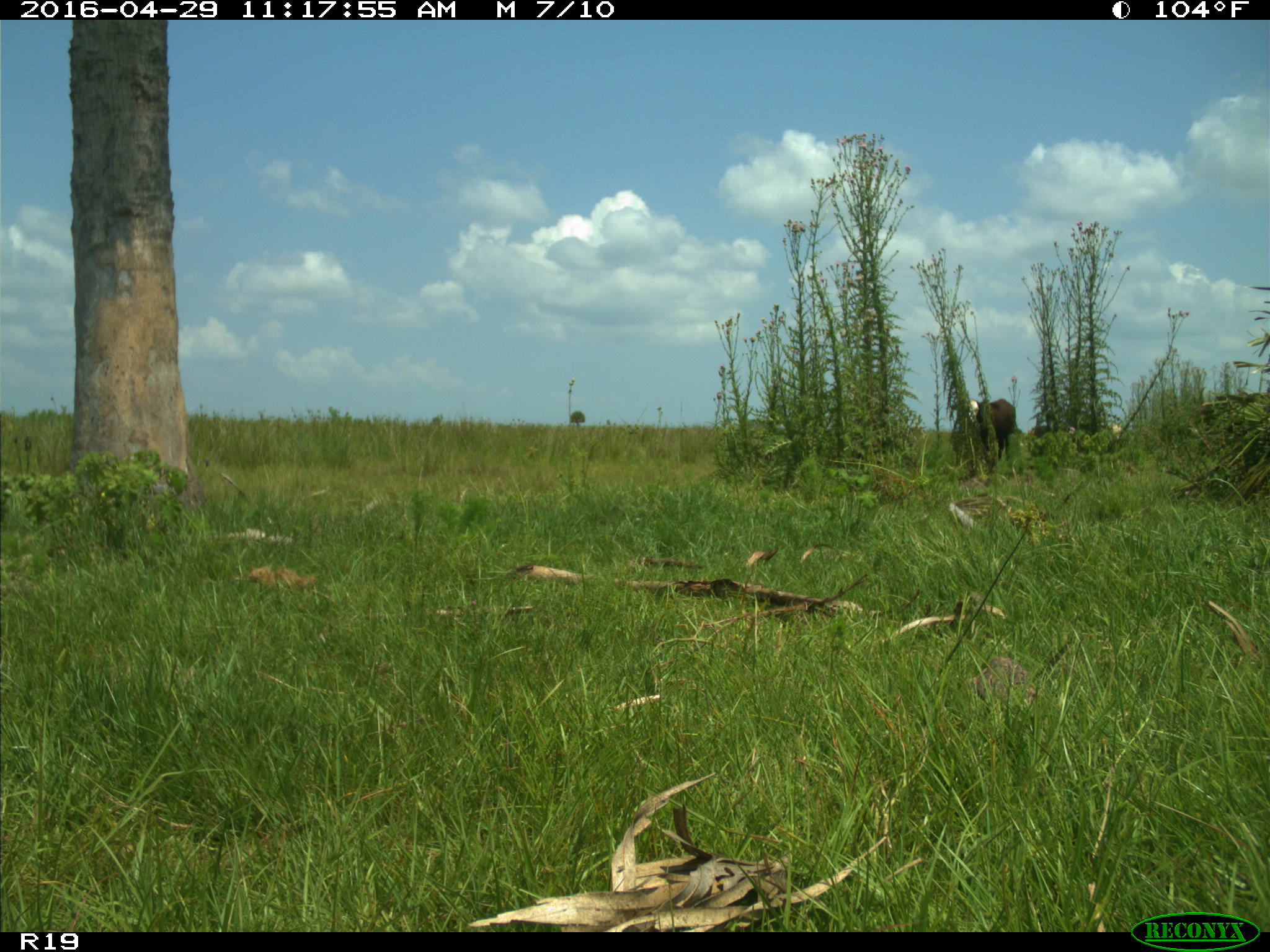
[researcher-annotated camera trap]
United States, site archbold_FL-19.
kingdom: Animalia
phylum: Chordata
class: Mammalia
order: Artiodactyla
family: Bovidae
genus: Bos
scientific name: Bos taurus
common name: domestic cow